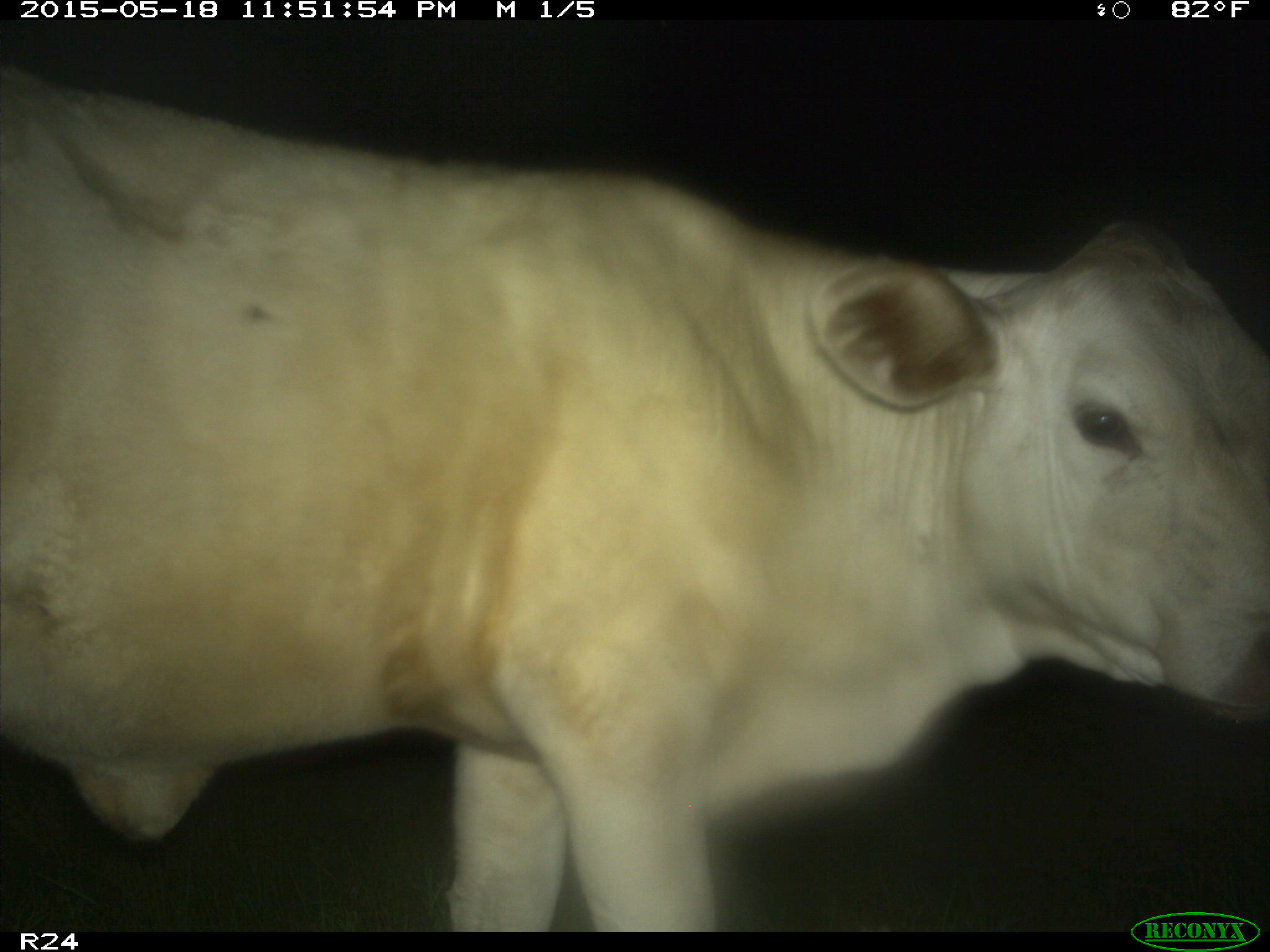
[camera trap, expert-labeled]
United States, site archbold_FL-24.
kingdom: Animalia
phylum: Chordata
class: Mammalia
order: Artiodactyla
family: Bovidae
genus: Bos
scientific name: Bos taurus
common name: domestic cow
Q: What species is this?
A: Bos taurus (domestic cow).